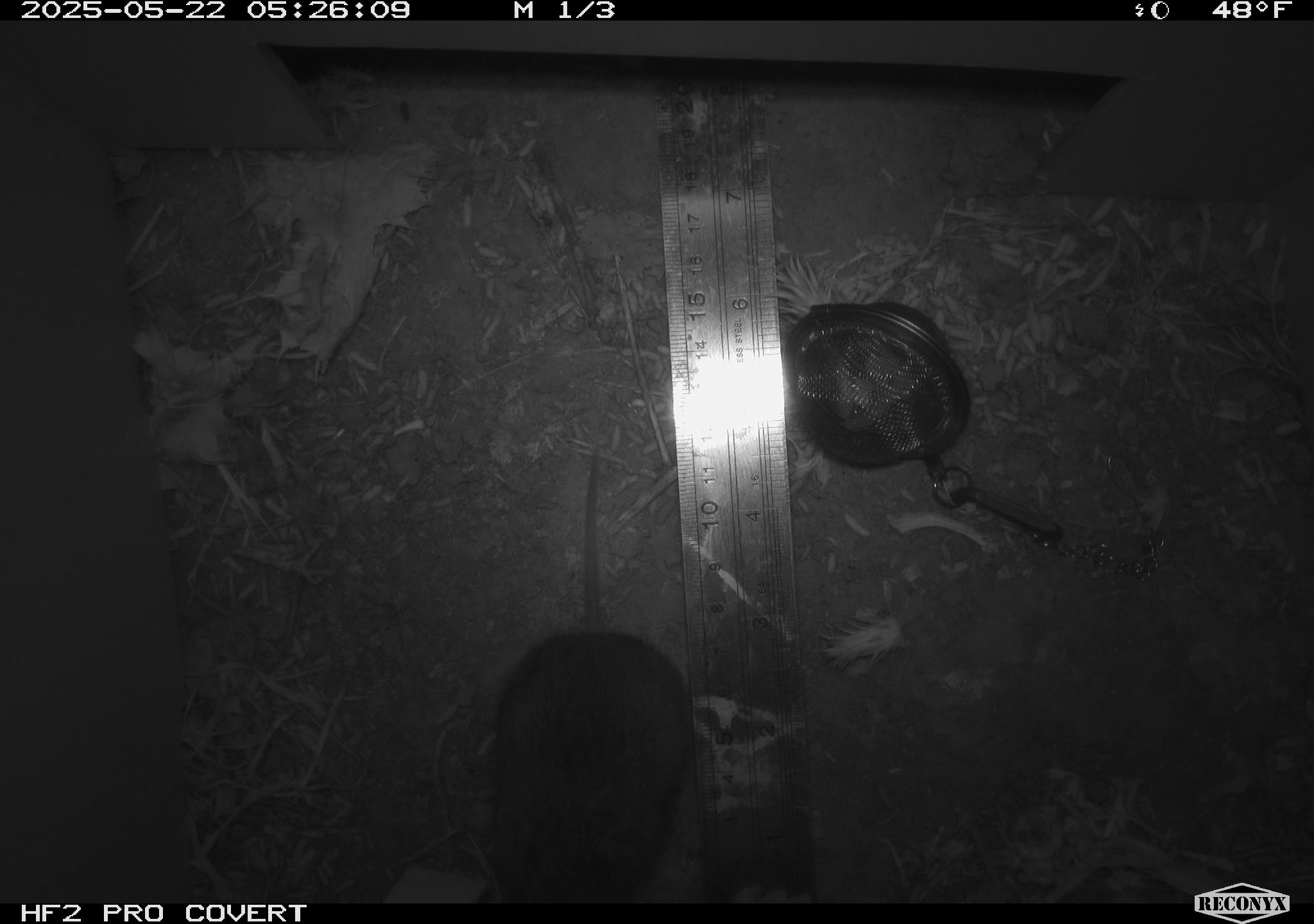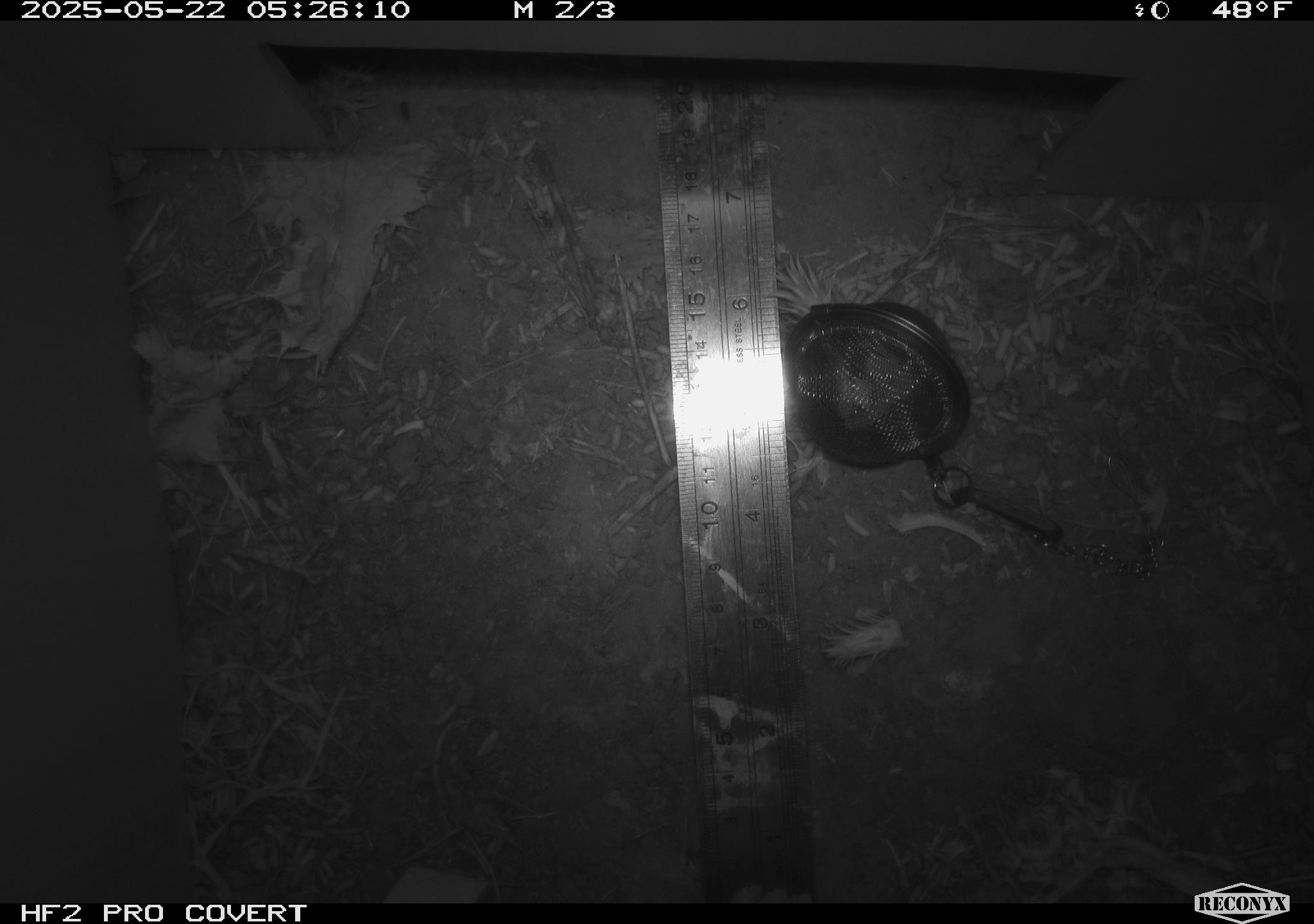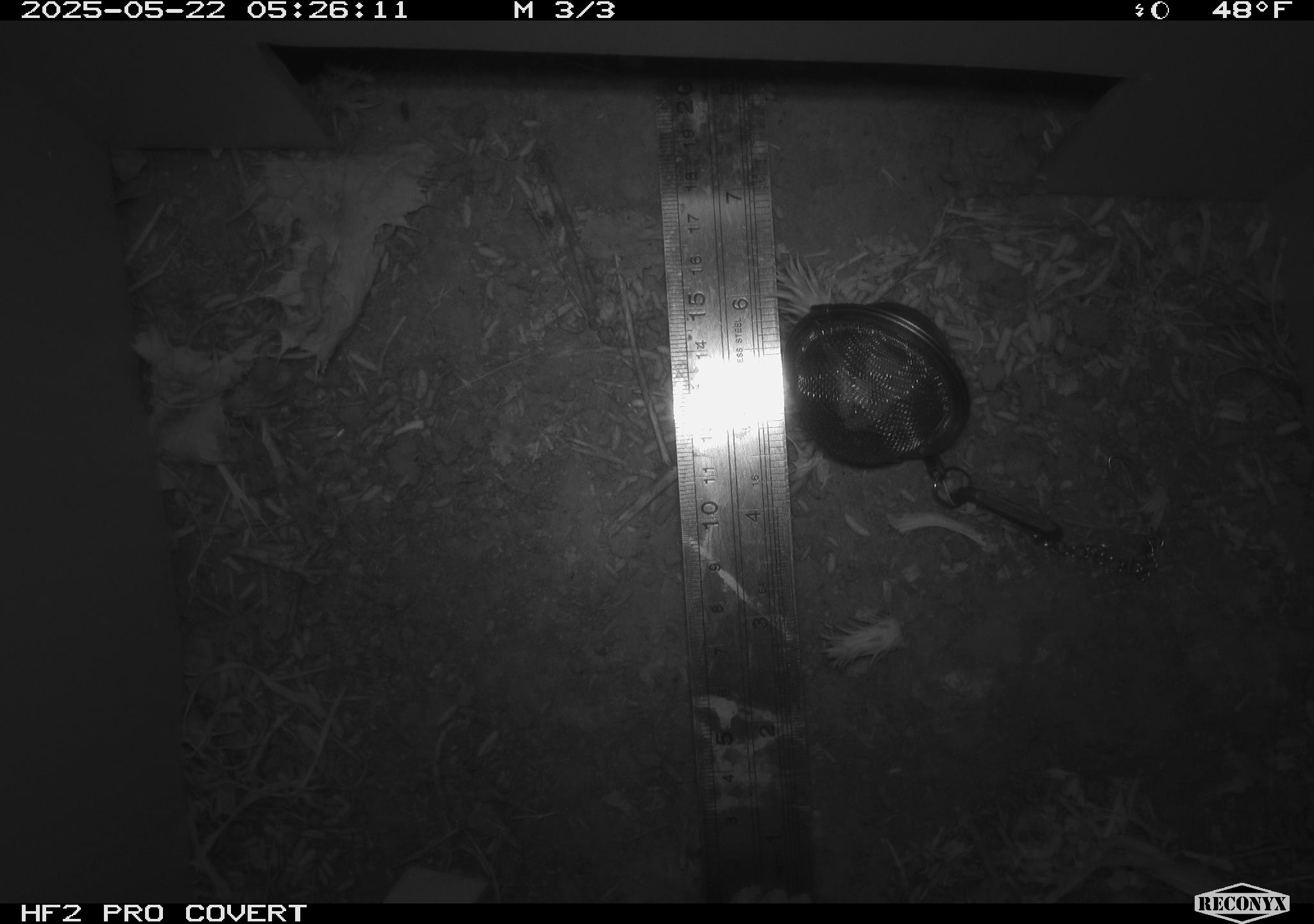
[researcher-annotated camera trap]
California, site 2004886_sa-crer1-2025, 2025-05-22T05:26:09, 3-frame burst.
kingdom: Animalia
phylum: Chordata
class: Mammalia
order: Rodentia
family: Cricetidae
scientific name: Arvicolinae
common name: voles, lemmings, and muskrats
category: arvicolinae subfamily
Arvicolinae subfamily (voles, lemmings, and muskrats) (Arvicolinae).